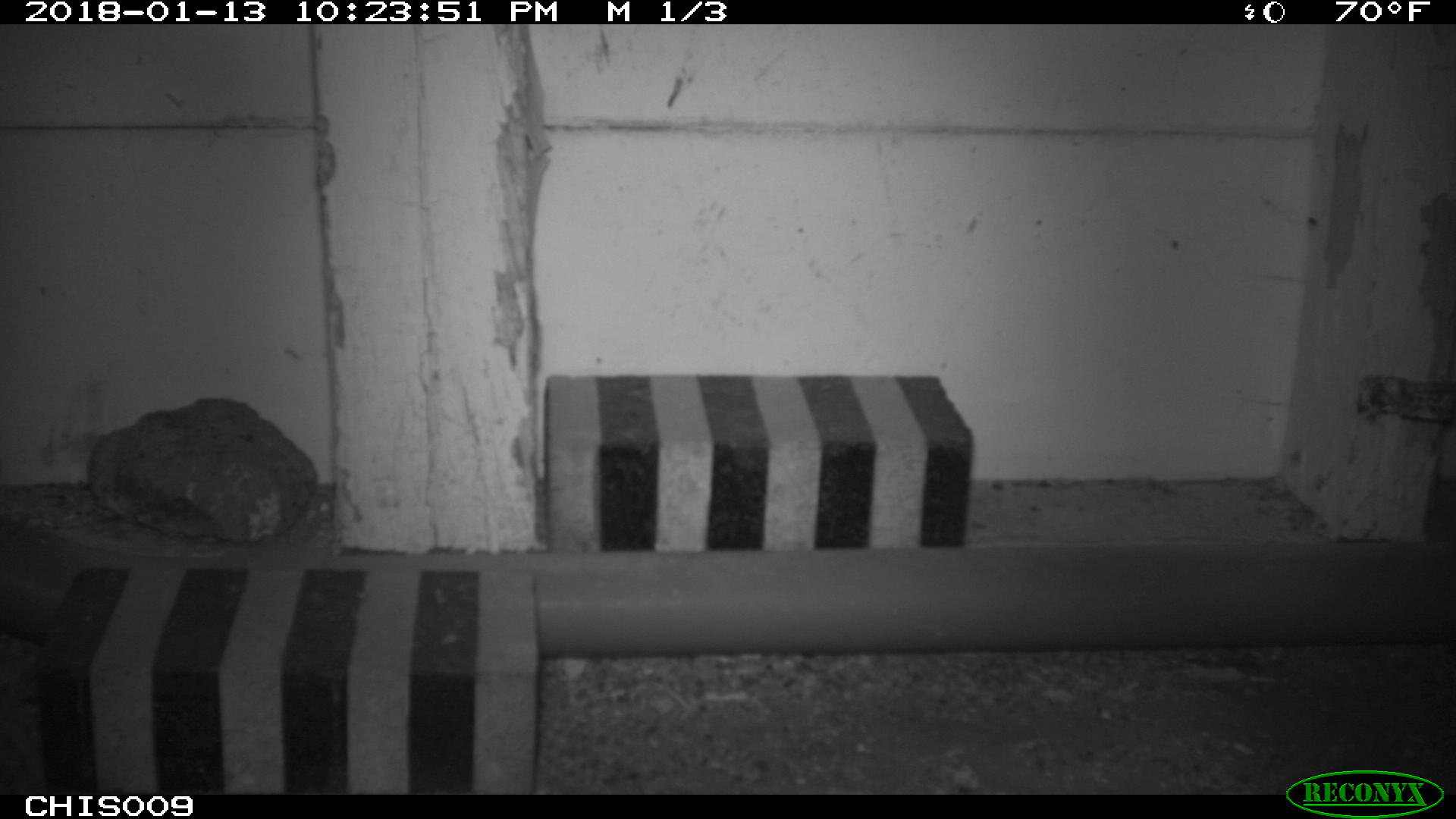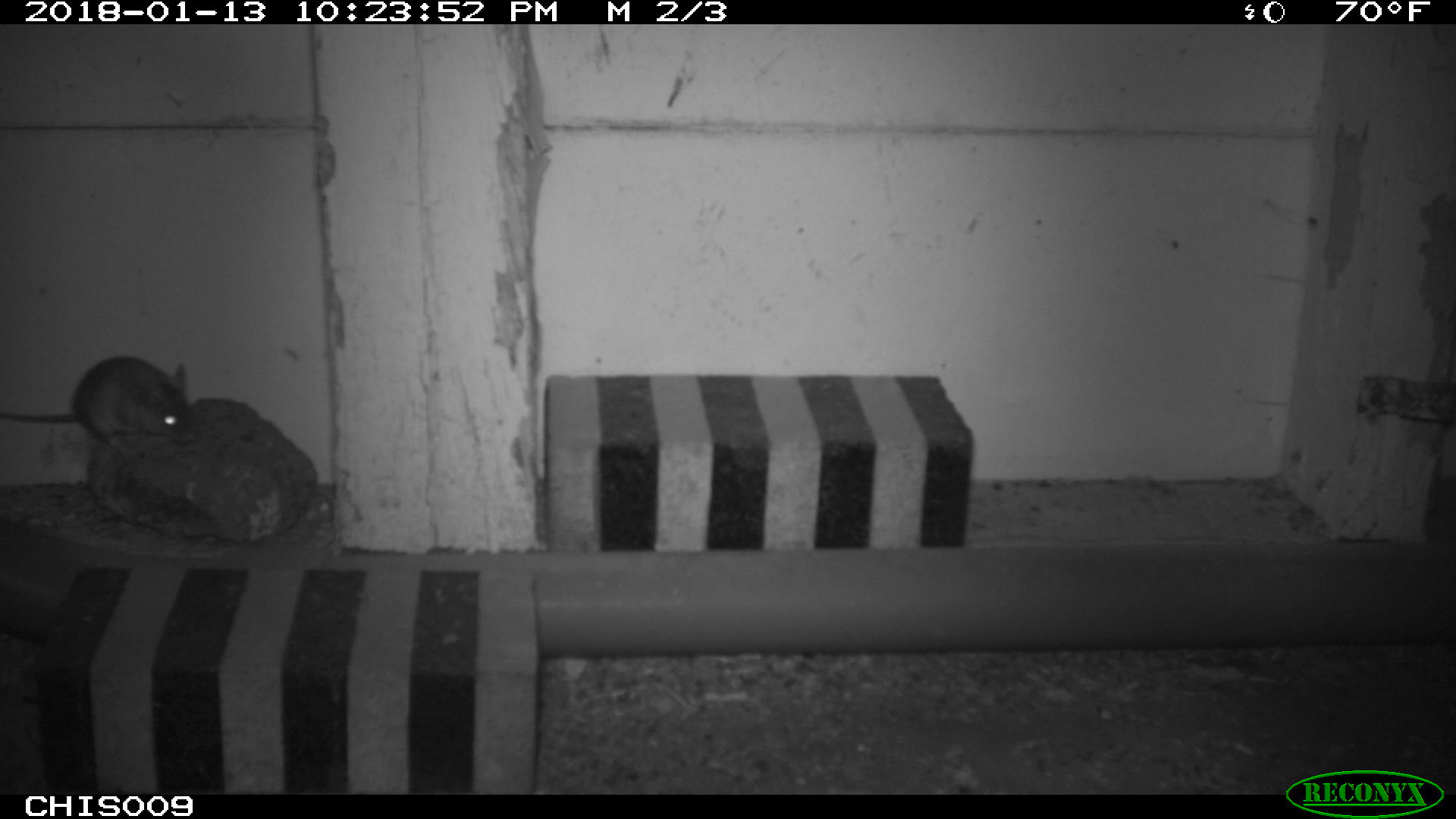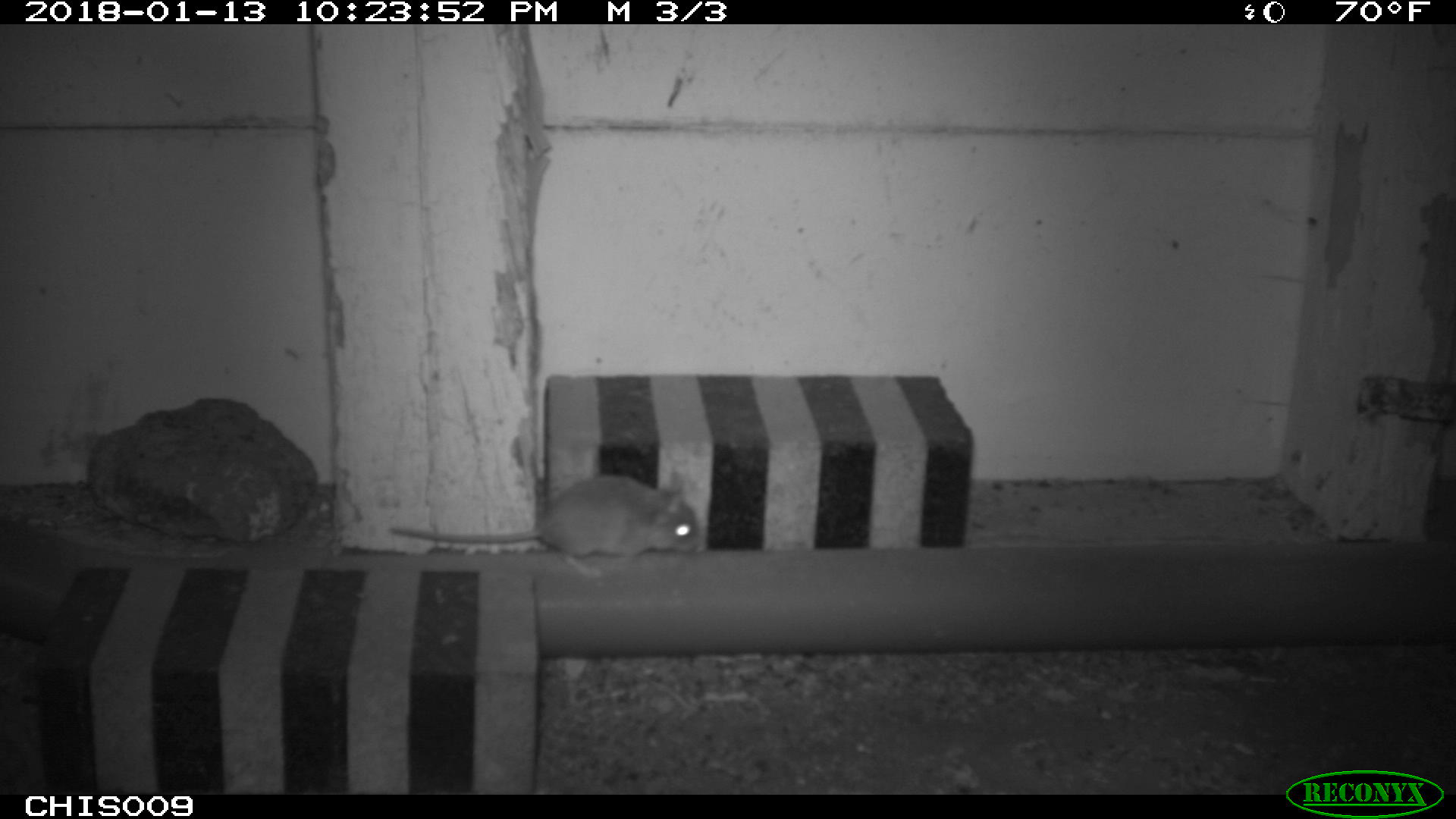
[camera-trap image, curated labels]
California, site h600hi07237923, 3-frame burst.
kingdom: Animalia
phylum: Chordata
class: Mammalia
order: Rodentia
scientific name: Rodentia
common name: rodent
Rodent (Rodentia).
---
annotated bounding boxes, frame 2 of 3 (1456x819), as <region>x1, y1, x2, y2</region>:
rodent: <region>0, 356, 193, 456</region>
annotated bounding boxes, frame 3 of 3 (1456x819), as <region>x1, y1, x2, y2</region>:
rodent: <region>388, 469, 702, 579</region>